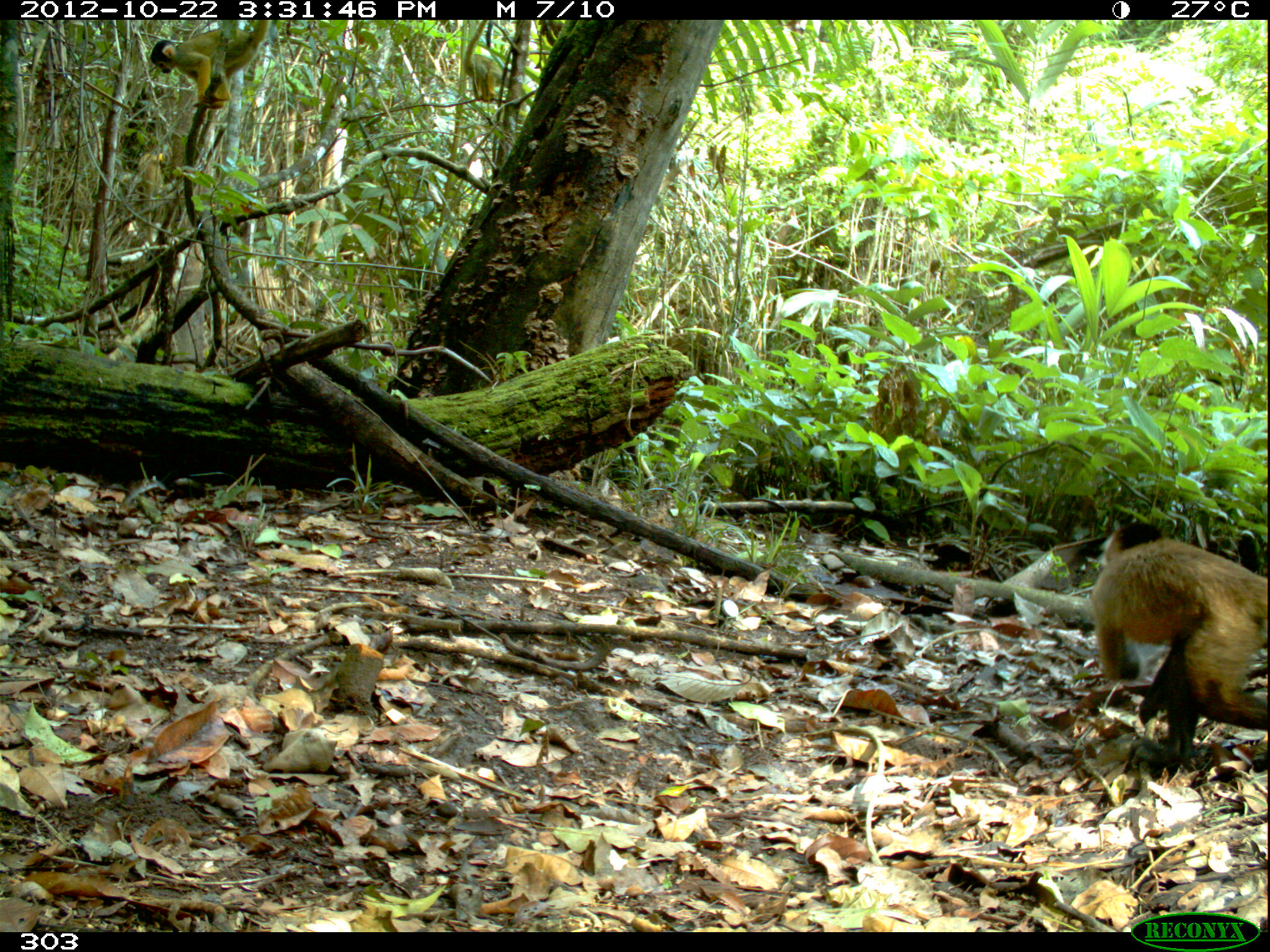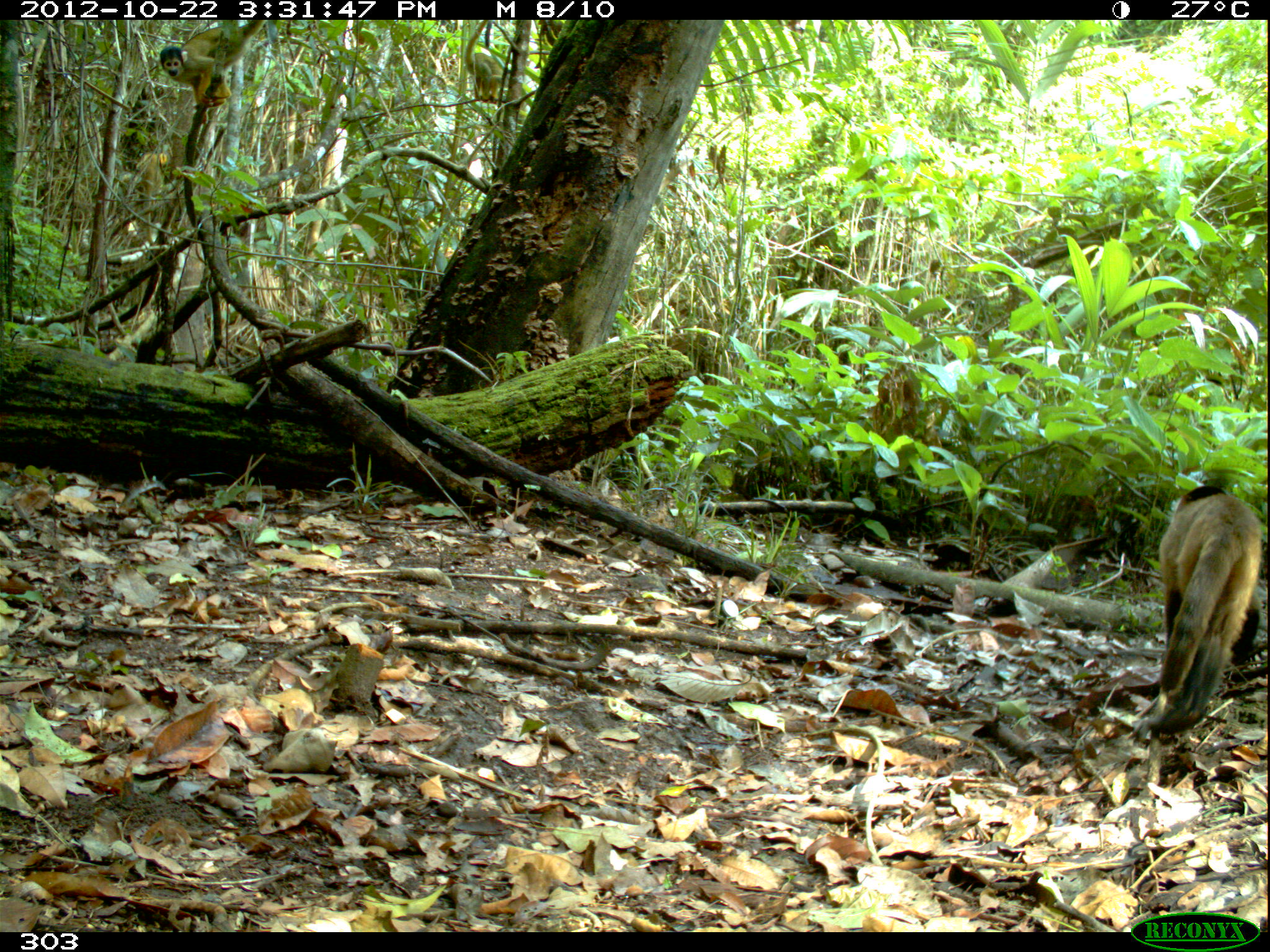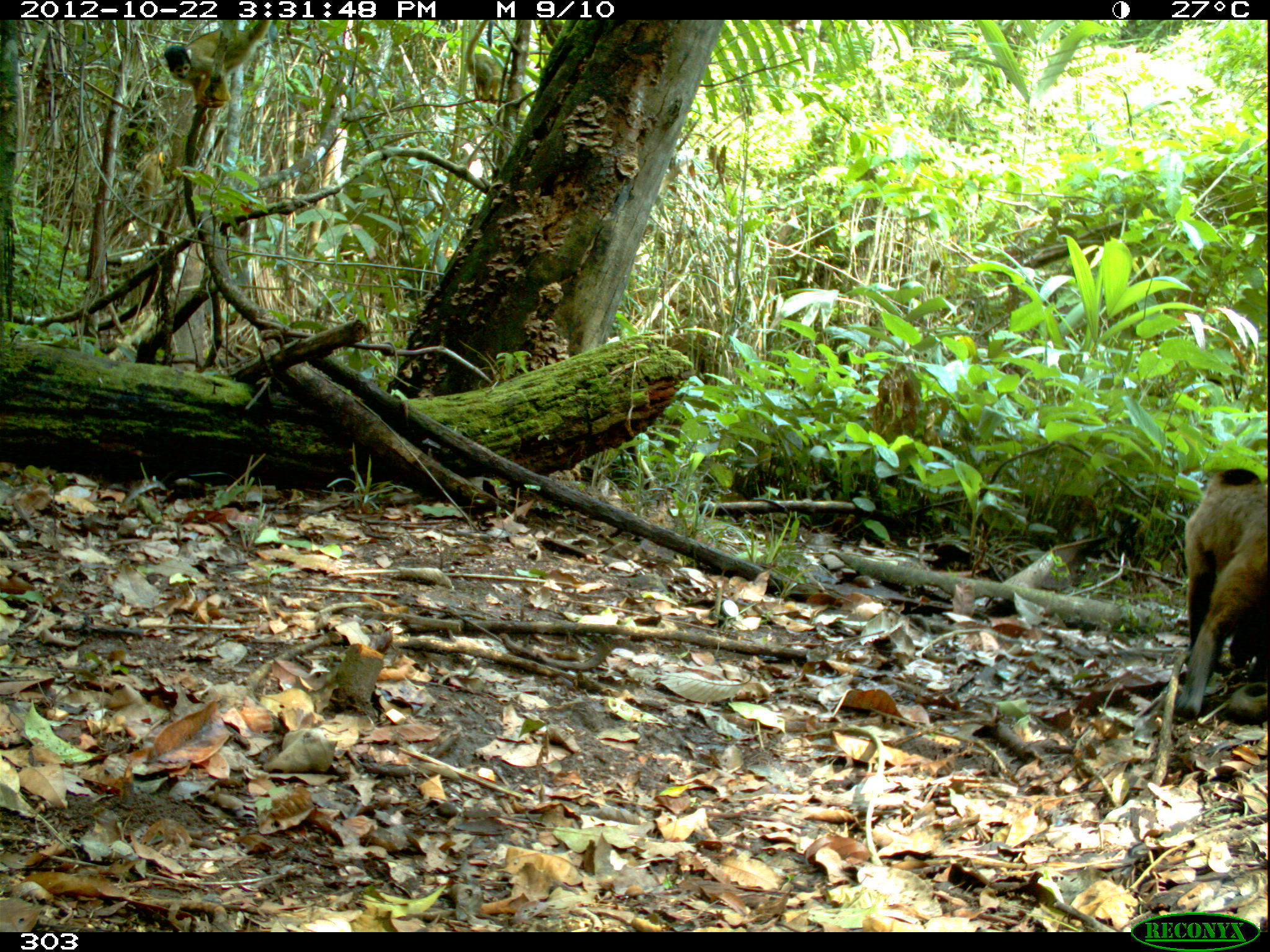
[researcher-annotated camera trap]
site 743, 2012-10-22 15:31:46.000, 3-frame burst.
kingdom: Animalia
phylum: Chordata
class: Mammalia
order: Primates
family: Cebidae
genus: Sapajus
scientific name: Sapajus apella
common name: tufted capuchin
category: cebus apella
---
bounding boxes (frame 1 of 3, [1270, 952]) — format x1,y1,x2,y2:
cebus apella: 1093,523,1267,765; 150,19,267,111; 464,19,505,102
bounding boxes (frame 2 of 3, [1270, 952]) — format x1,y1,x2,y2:
cebus apella: 1148,484,1264,728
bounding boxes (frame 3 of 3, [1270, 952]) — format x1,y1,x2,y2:
cebus apella: 1172,468,1268,720; 164,19,272,124; 468,20,509,102